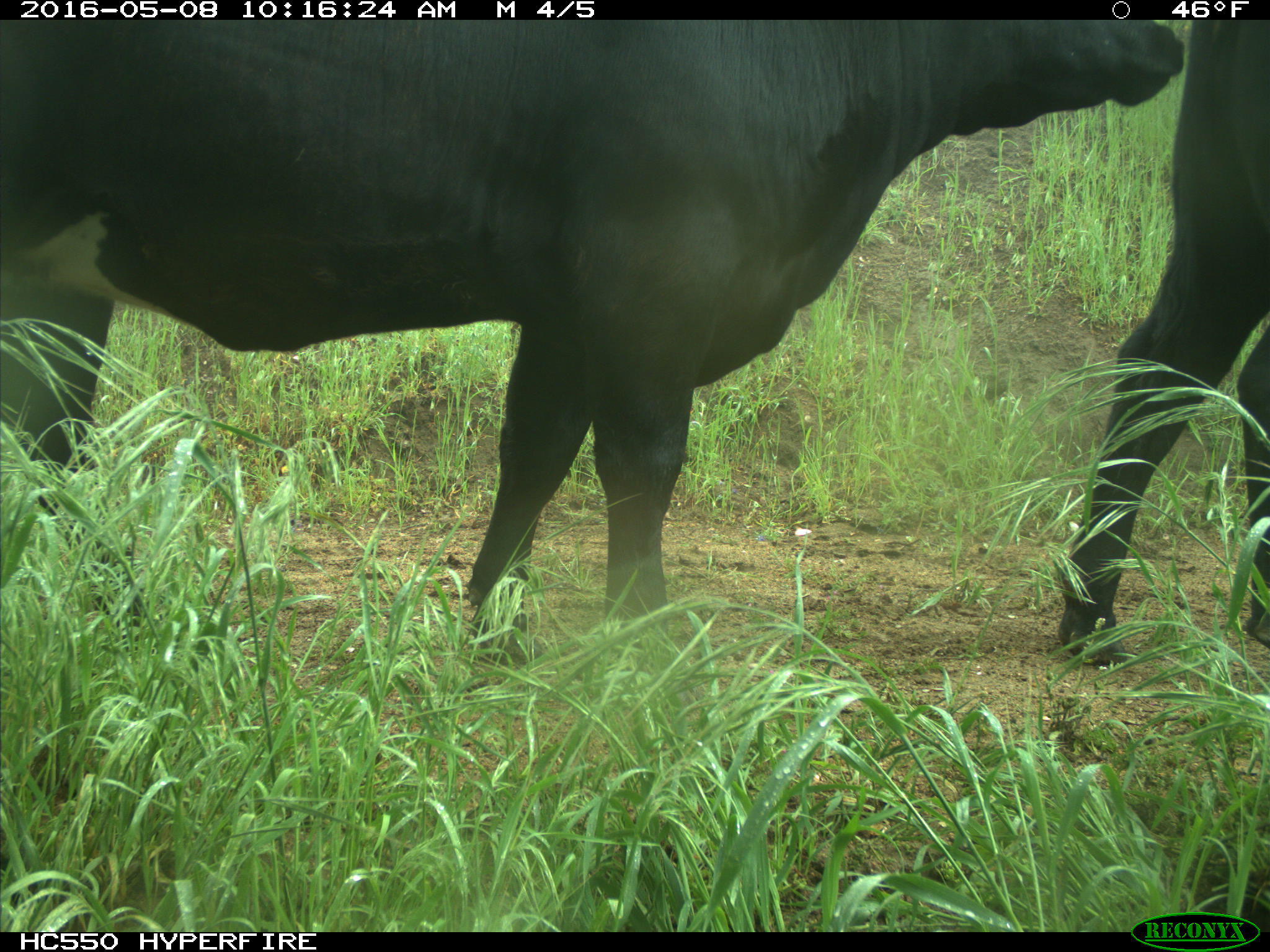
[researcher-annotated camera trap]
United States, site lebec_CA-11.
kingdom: Animalia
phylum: Chordata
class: Mammalia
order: Artiodactyla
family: Bovidae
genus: Bos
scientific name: Bos taurus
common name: domestic cow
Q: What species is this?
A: Bos taurus (domestic cow).